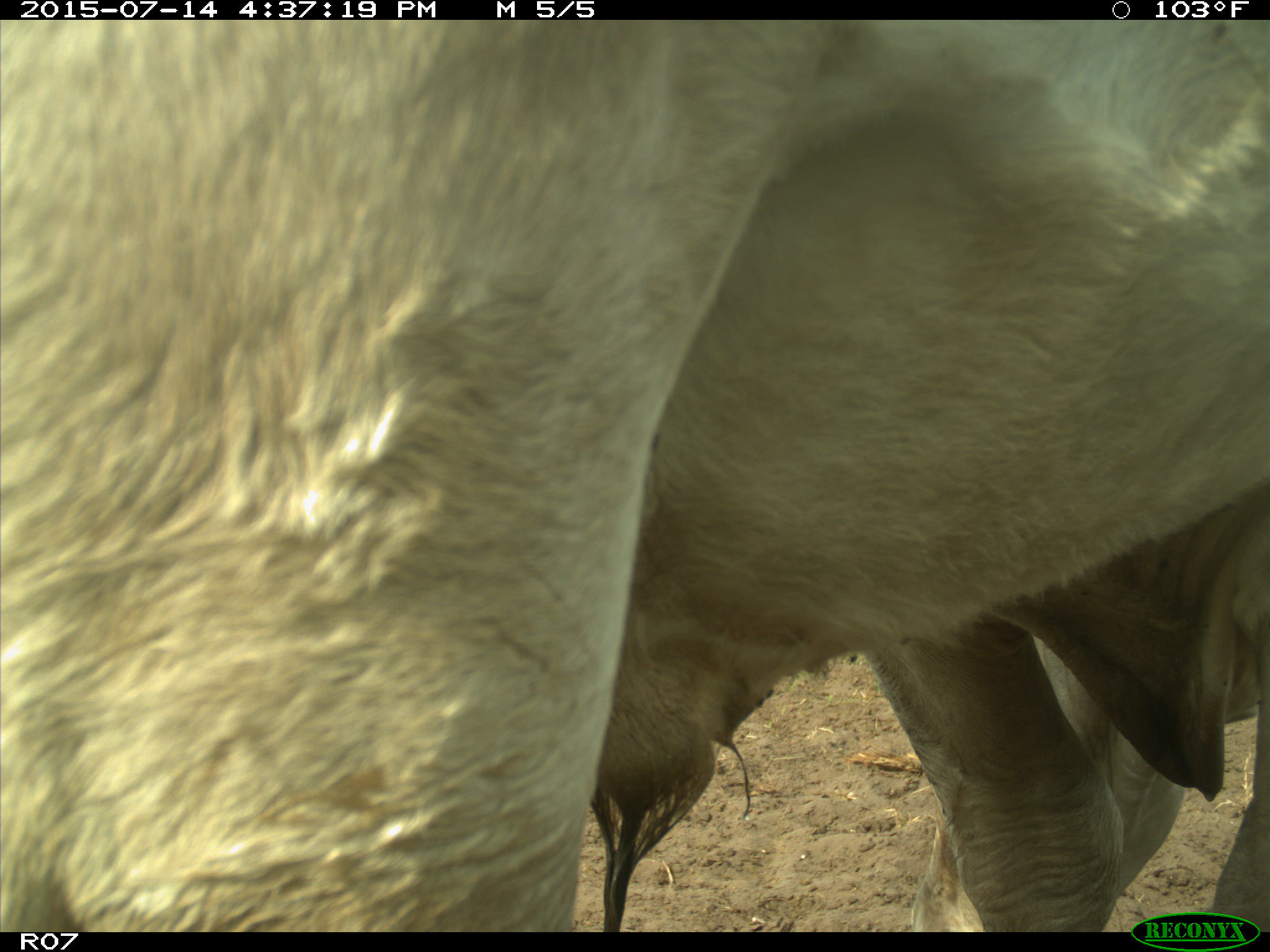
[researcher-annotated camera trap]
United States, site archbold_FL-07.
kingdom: Animalia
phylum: Chordata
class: Mammalia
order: Artiodactyla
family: Bovidae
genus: Bos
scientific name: Bos taurus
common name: domestic cow